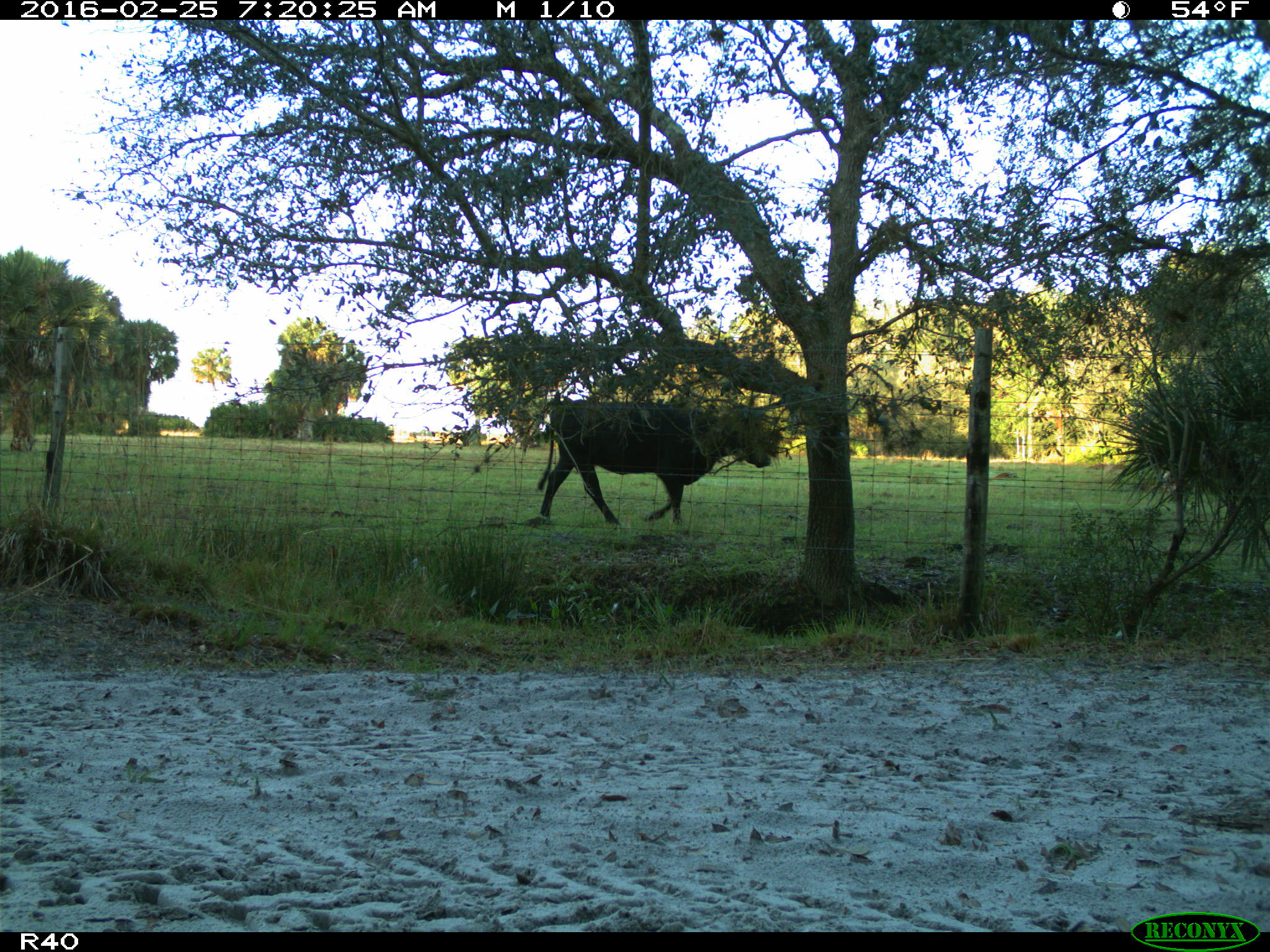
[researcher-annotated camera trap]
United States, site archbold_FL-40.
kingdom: Animalia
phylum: Chordata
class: Mammalia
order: Artiodactyla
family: Bovidae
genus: Bos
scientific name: Bos taurus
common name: domestic cow